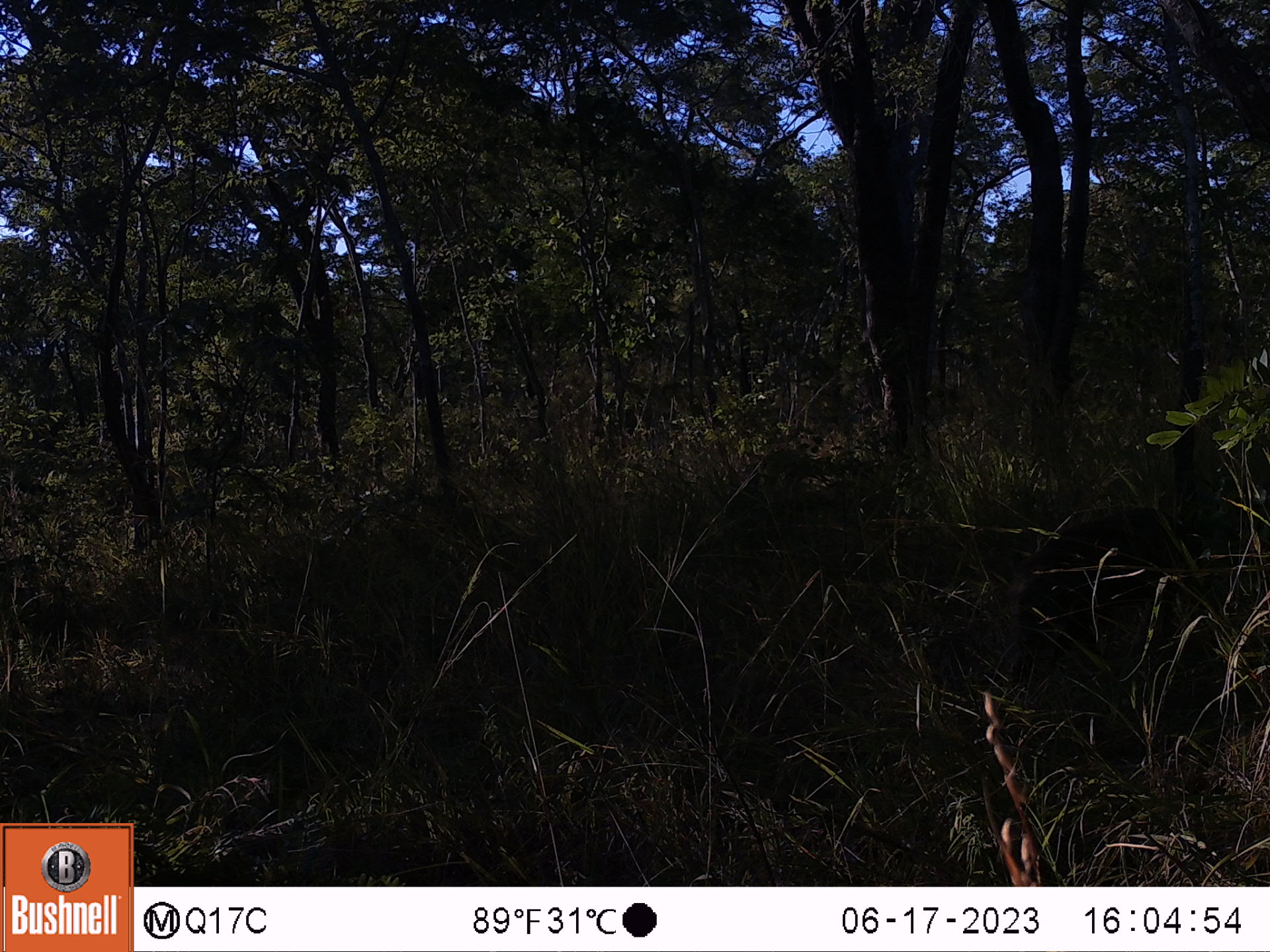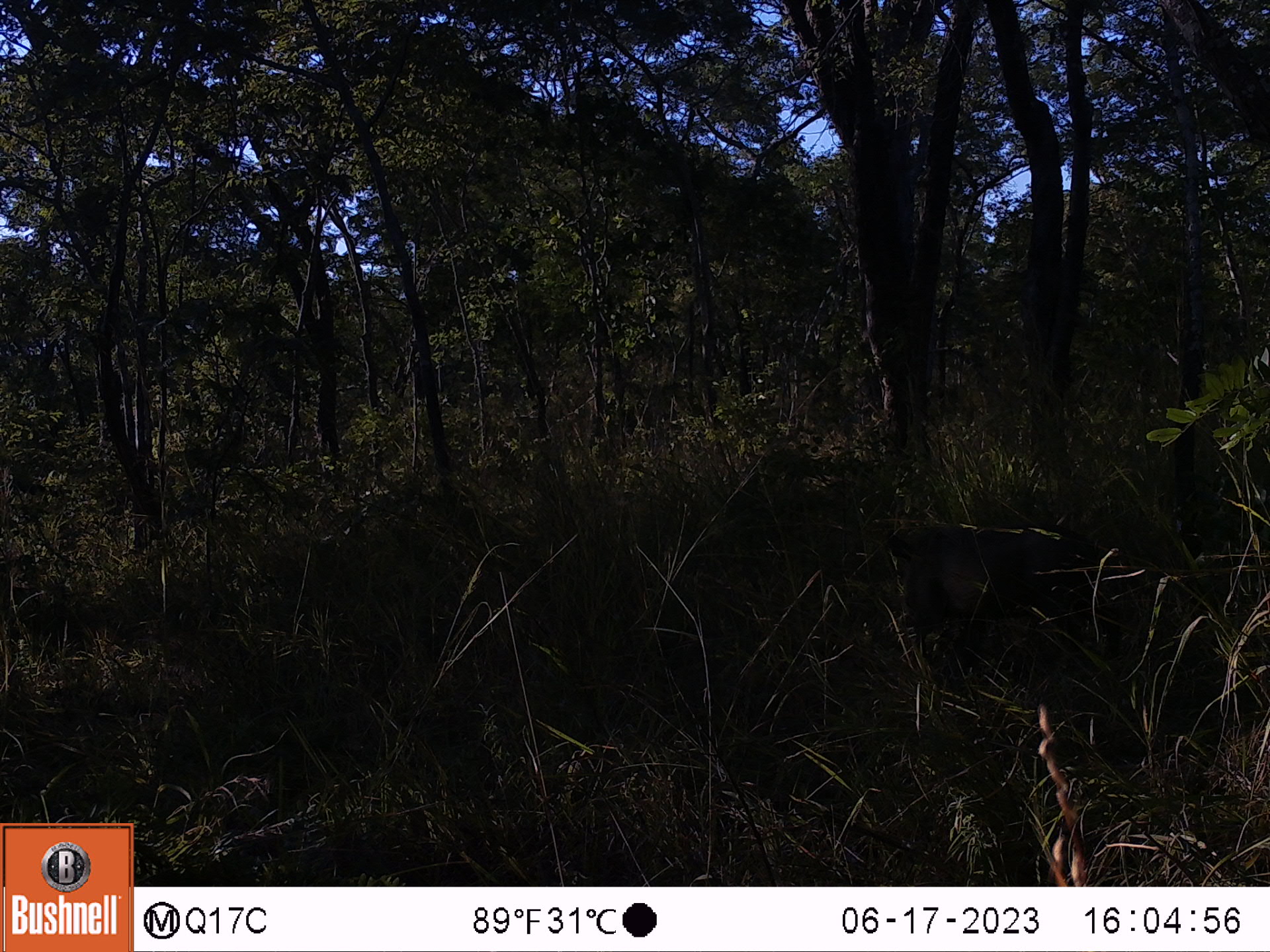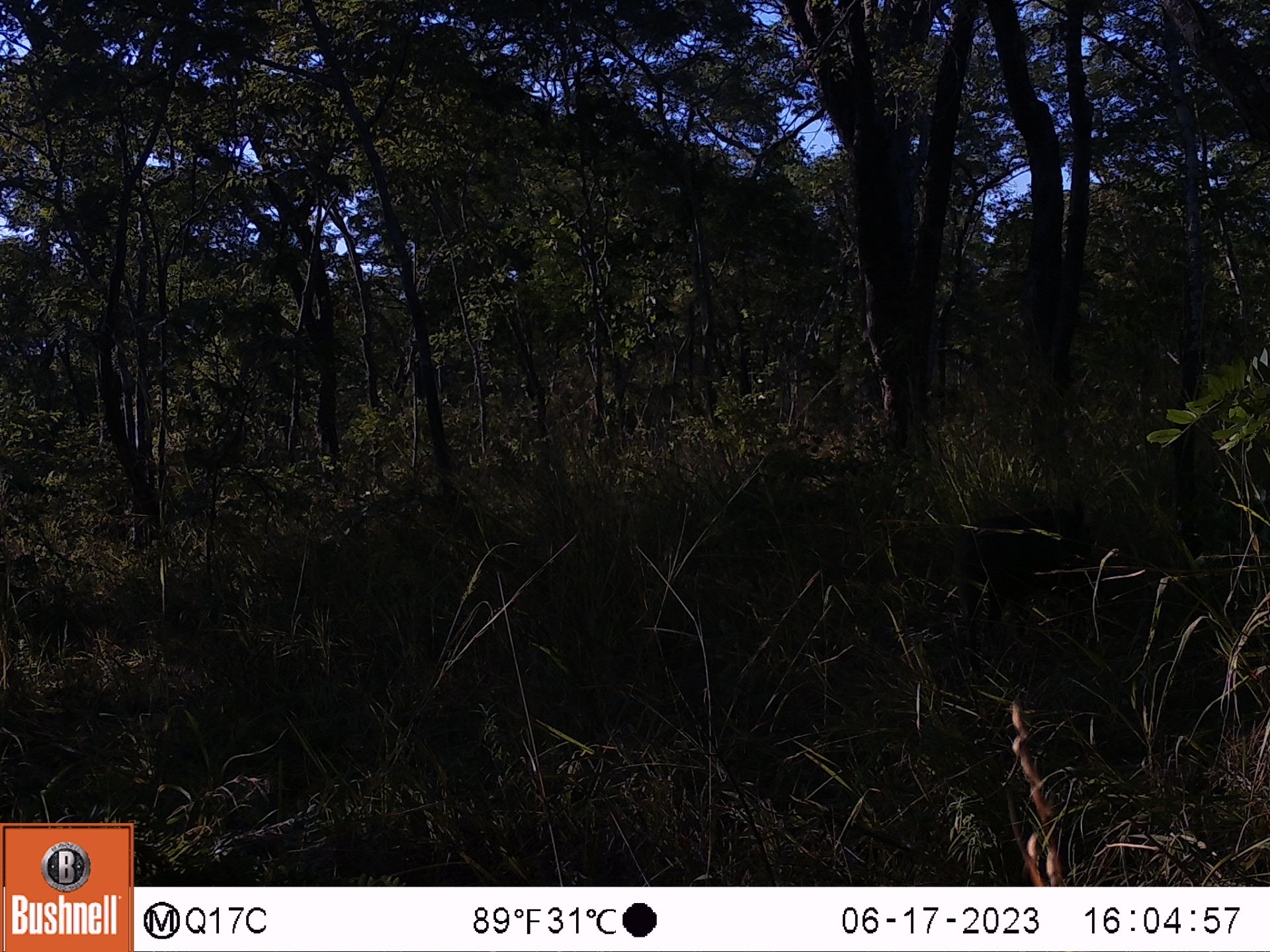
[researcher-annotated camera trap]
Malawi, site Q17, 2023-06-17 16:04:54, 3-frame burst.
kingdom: Animalia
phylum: Chordata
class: Mammalia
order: Artiodactyla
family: Suidae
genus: Phacochoerus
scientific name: Phacochoerus africanus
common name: common warthog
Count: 1.